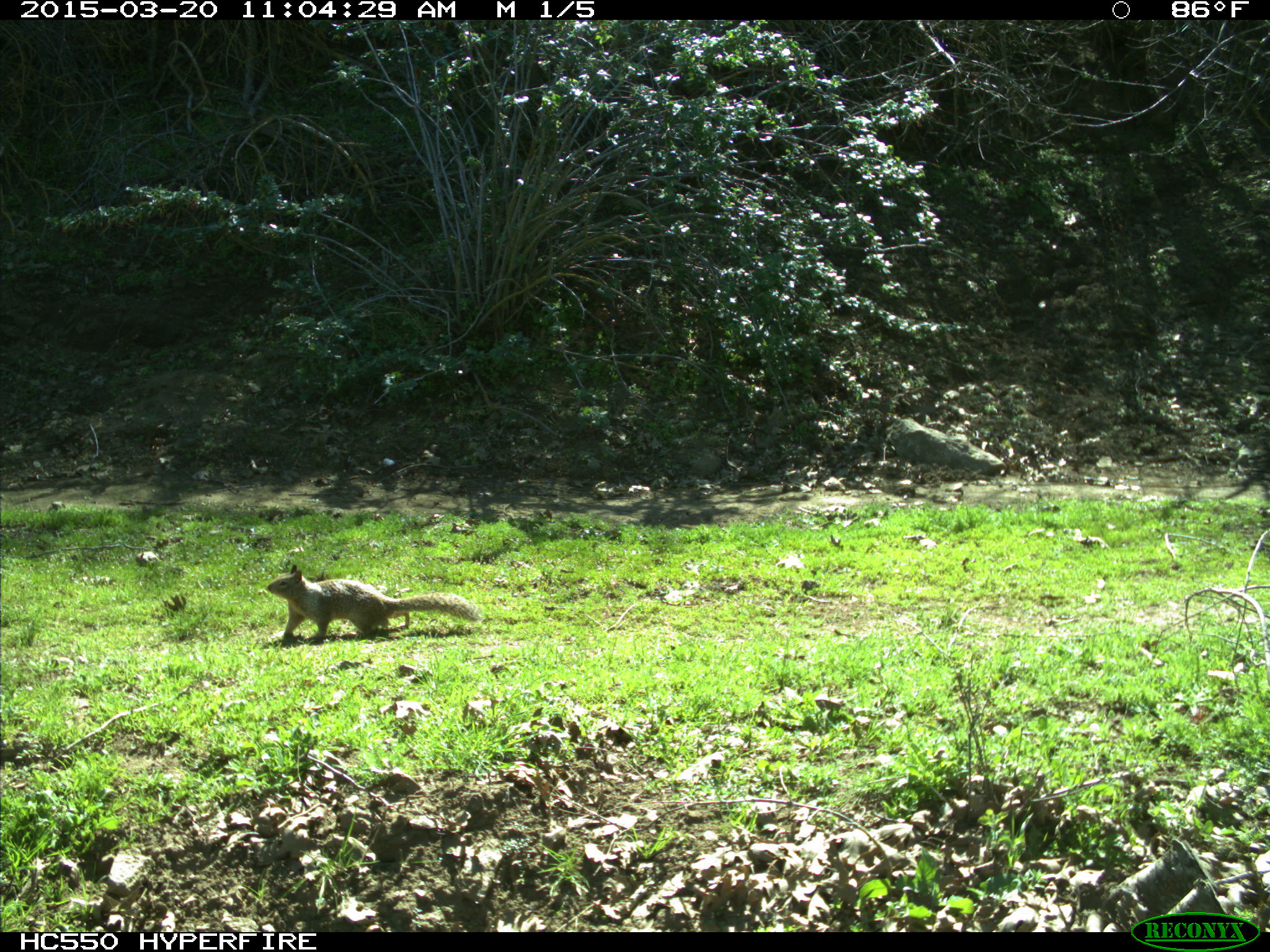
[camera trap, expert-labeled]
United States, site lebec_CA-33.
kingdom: Animalia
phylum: Chordata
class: Mammalia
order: Rodentia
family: Sciuridae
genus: Otospermophilus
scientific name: Otospermophilus beecheyi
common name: california ground squirrel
Otospermophilus beecheyi (california ground squirrel).